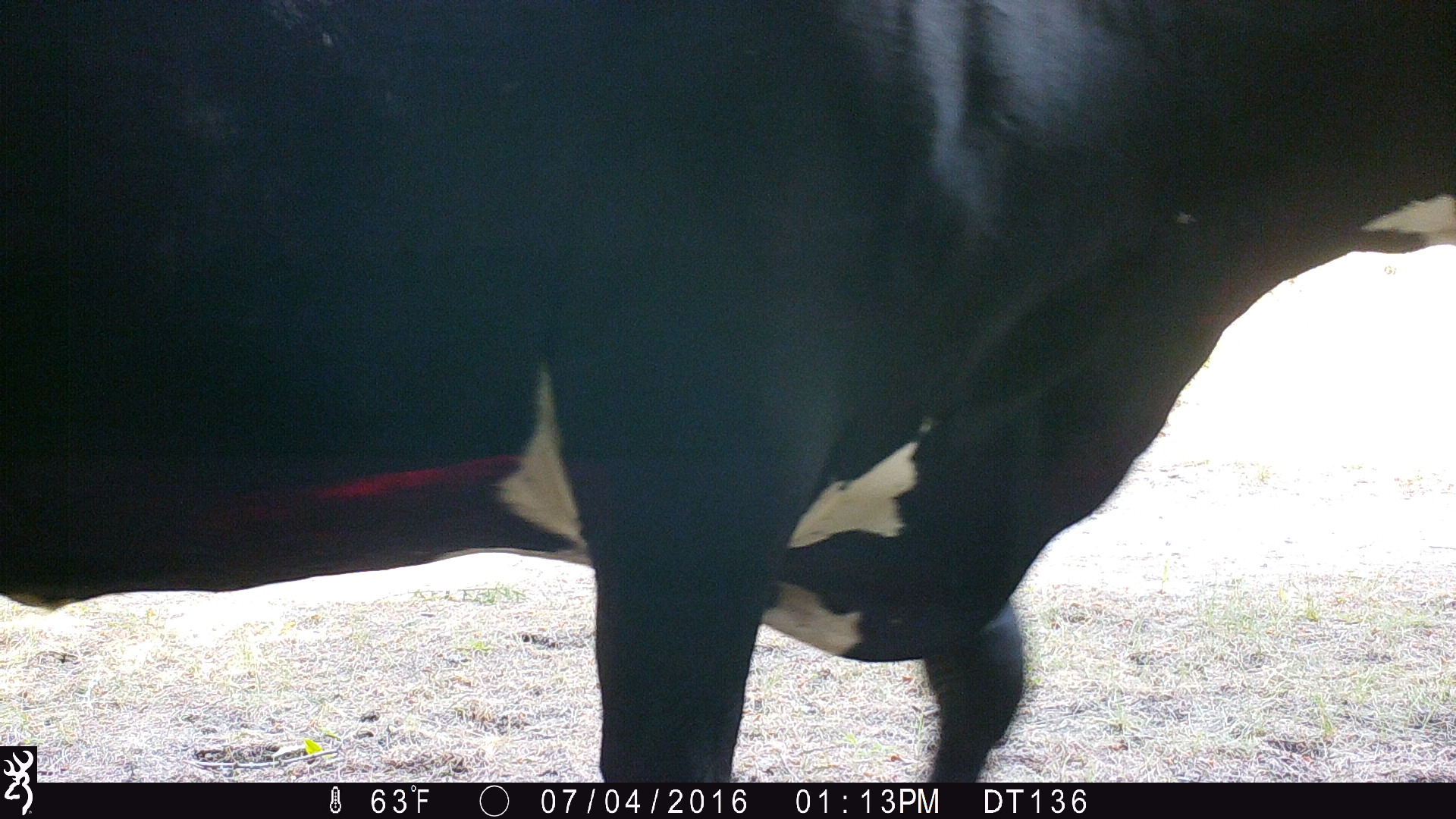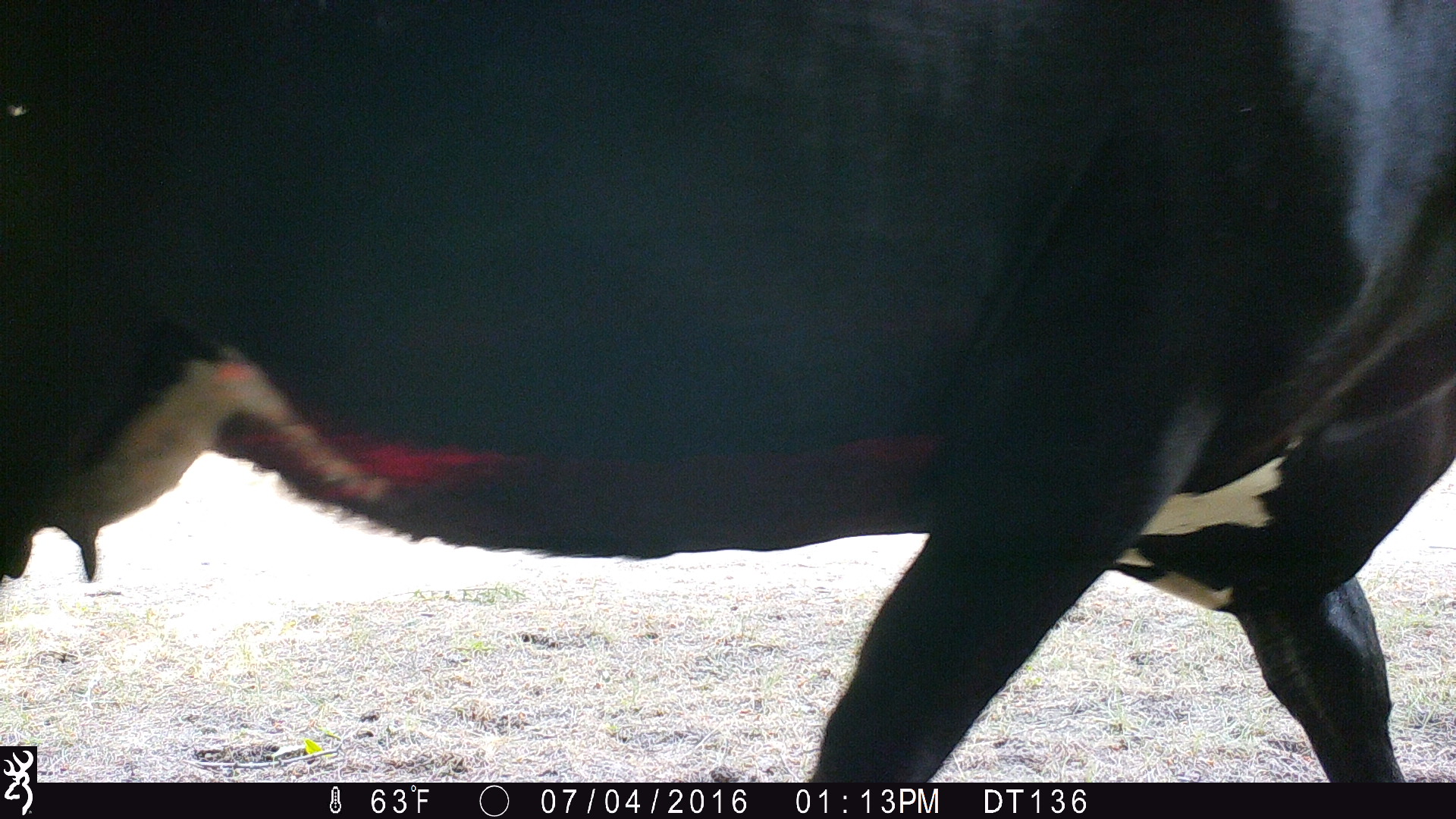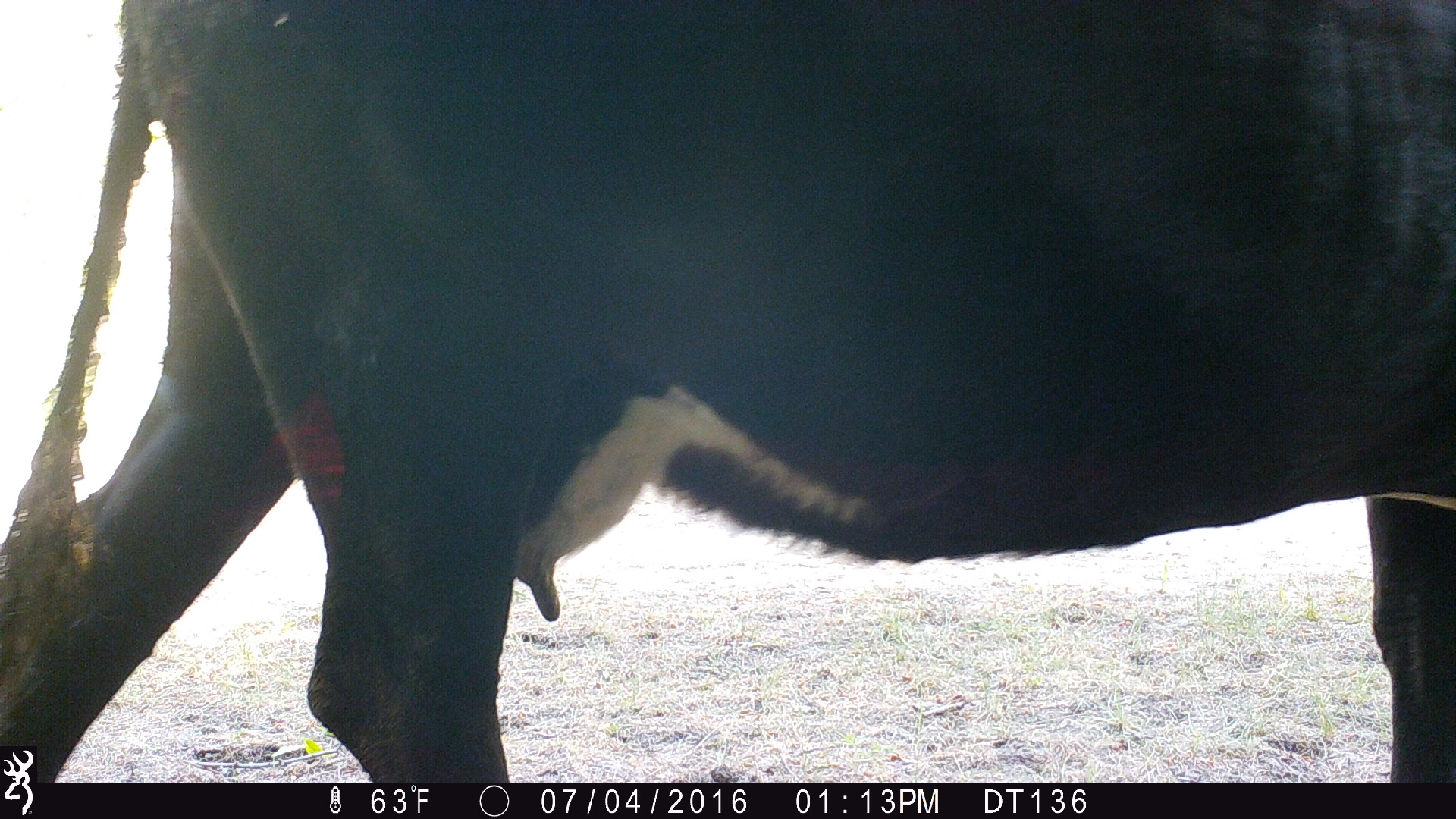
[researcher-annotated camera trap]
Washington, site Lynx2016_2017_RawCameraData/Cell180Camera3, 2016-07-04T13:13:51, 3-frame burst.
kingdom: Animalia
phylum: Chordata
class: Mammalia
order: Artiodactyla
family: Bovidae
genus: Bos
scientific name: Bos taurus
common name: domestic cattle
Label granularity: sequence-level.